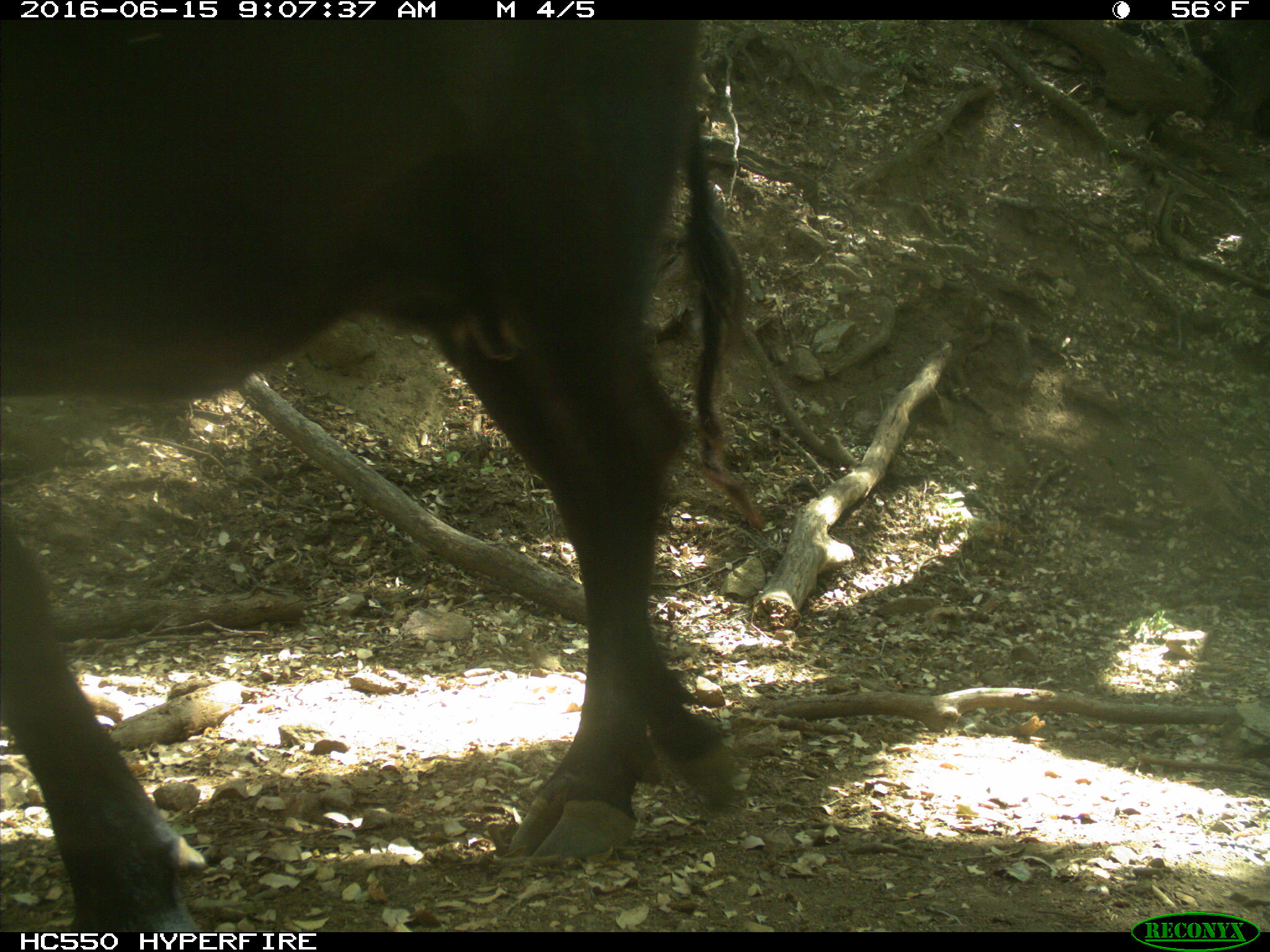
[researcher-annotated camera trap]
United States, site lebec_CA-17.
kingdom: Animalia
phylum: Chordata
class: Mammalia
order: Artiodactyla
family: Bovidae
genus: Bos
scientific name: Bos taurus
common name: domestic cow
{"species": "Bos taurus (domestic cow)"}